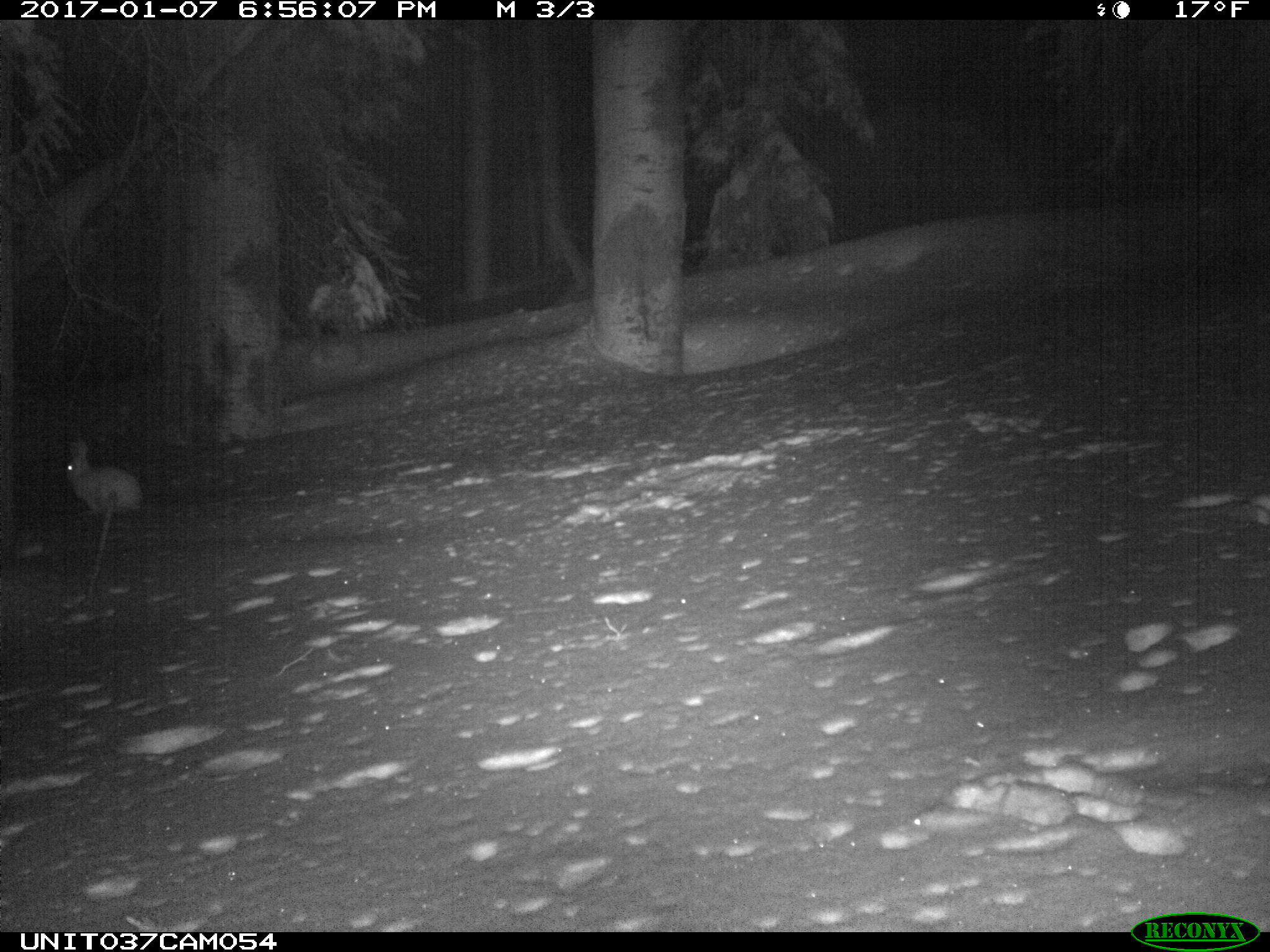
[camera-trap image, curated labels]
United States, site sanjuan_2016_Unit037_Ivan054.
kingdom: Animalia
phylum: Chordata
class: Mammalia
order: Lagomorpha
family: Leporidae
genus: Lepus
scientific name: Lepus americanus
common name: snowshoe hare